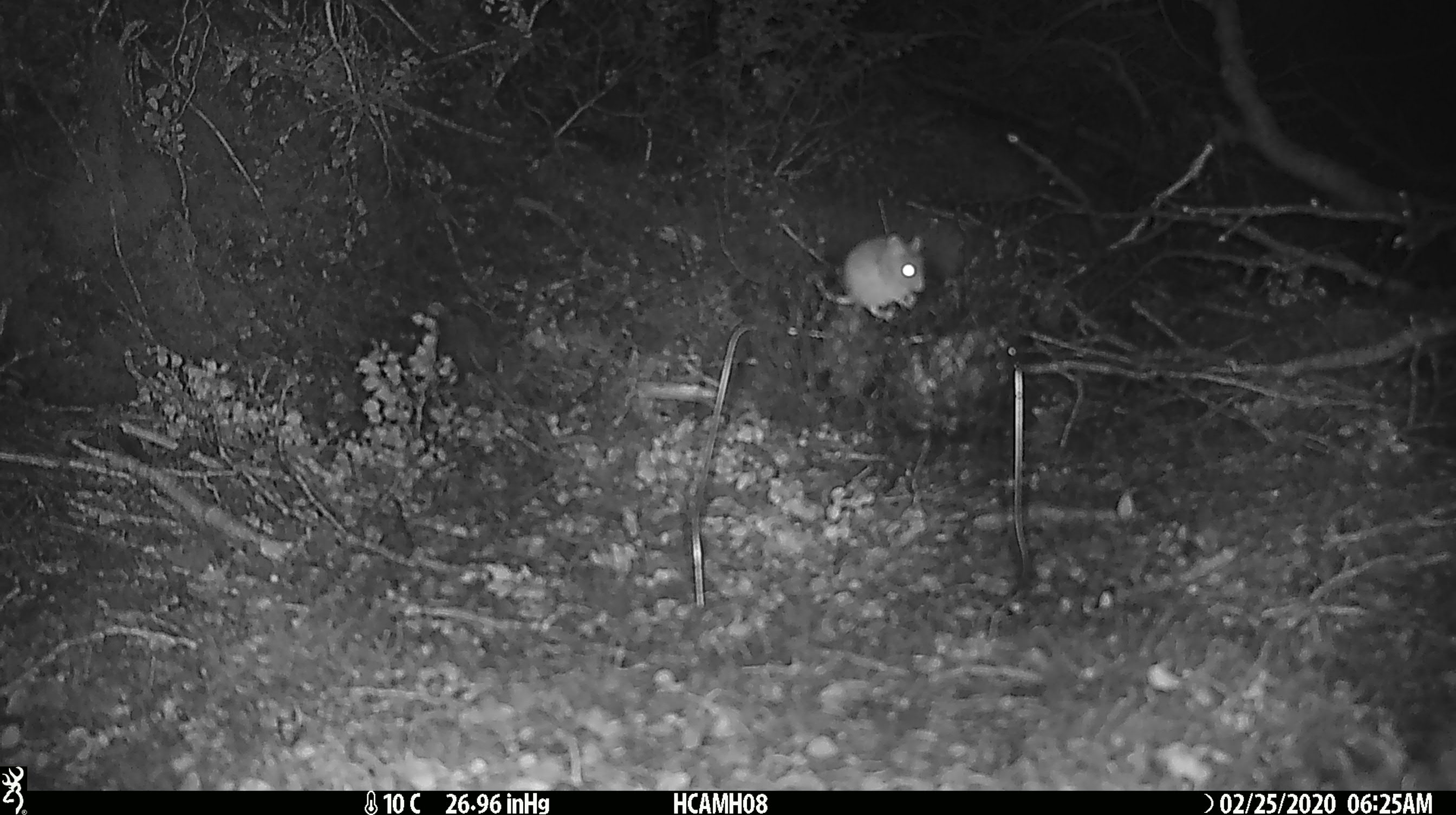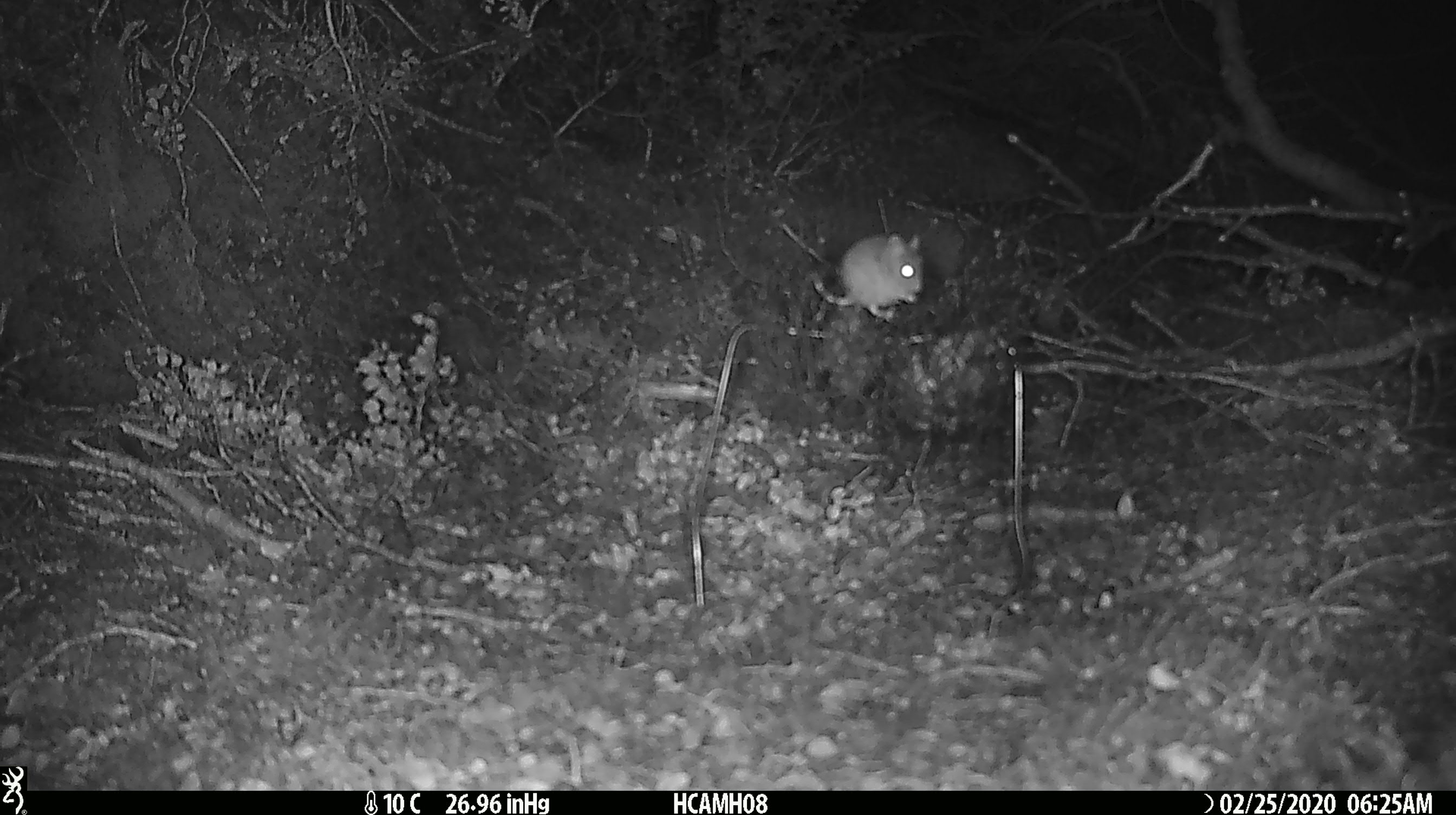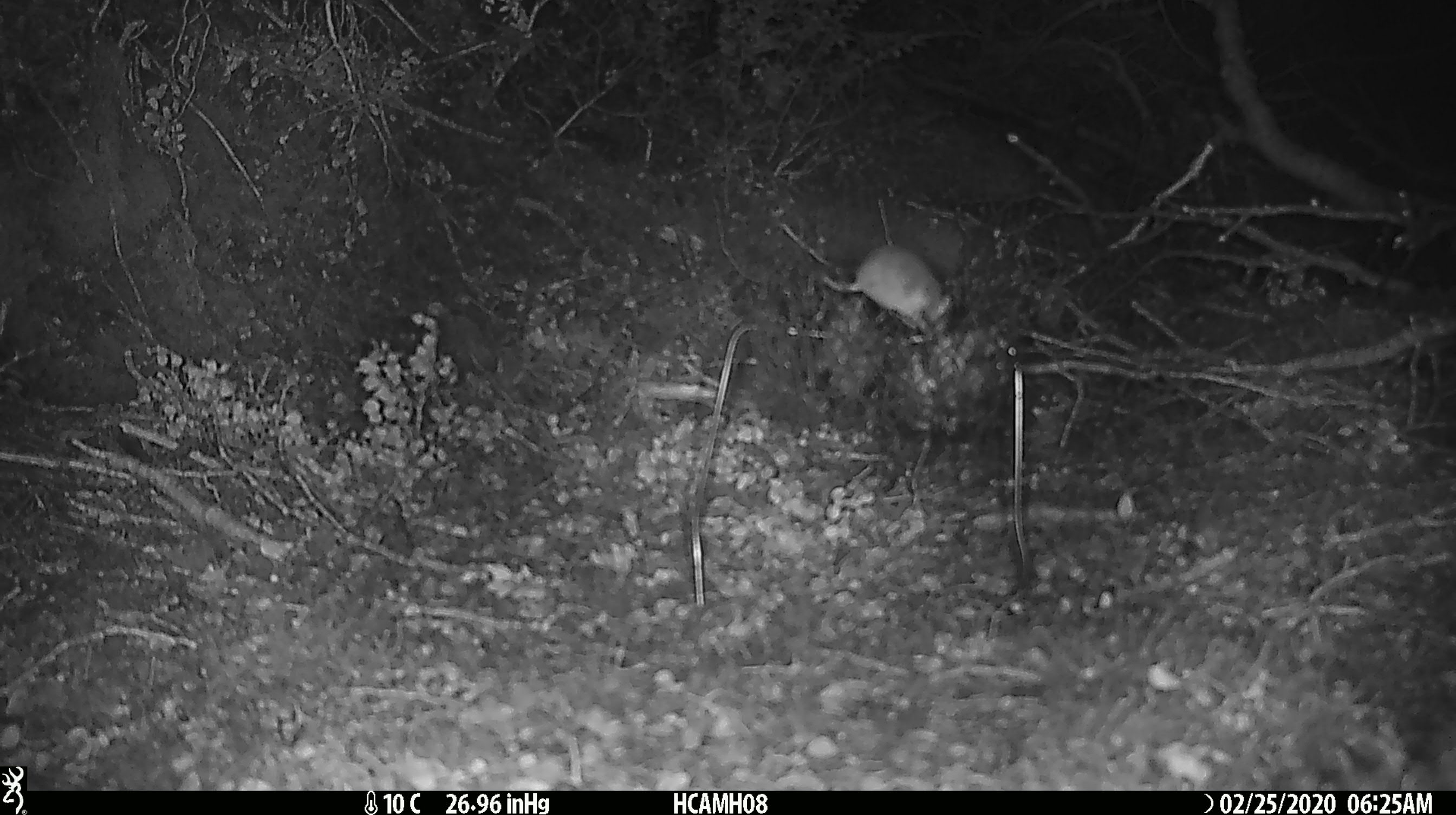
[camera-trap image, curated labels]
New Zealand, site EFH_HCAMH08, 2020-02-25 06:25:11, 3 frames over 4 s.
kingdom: Animalia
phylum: Chordata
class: Mammalia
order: Rodentia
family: Muridae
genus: Mus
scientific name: Mus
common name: mouse